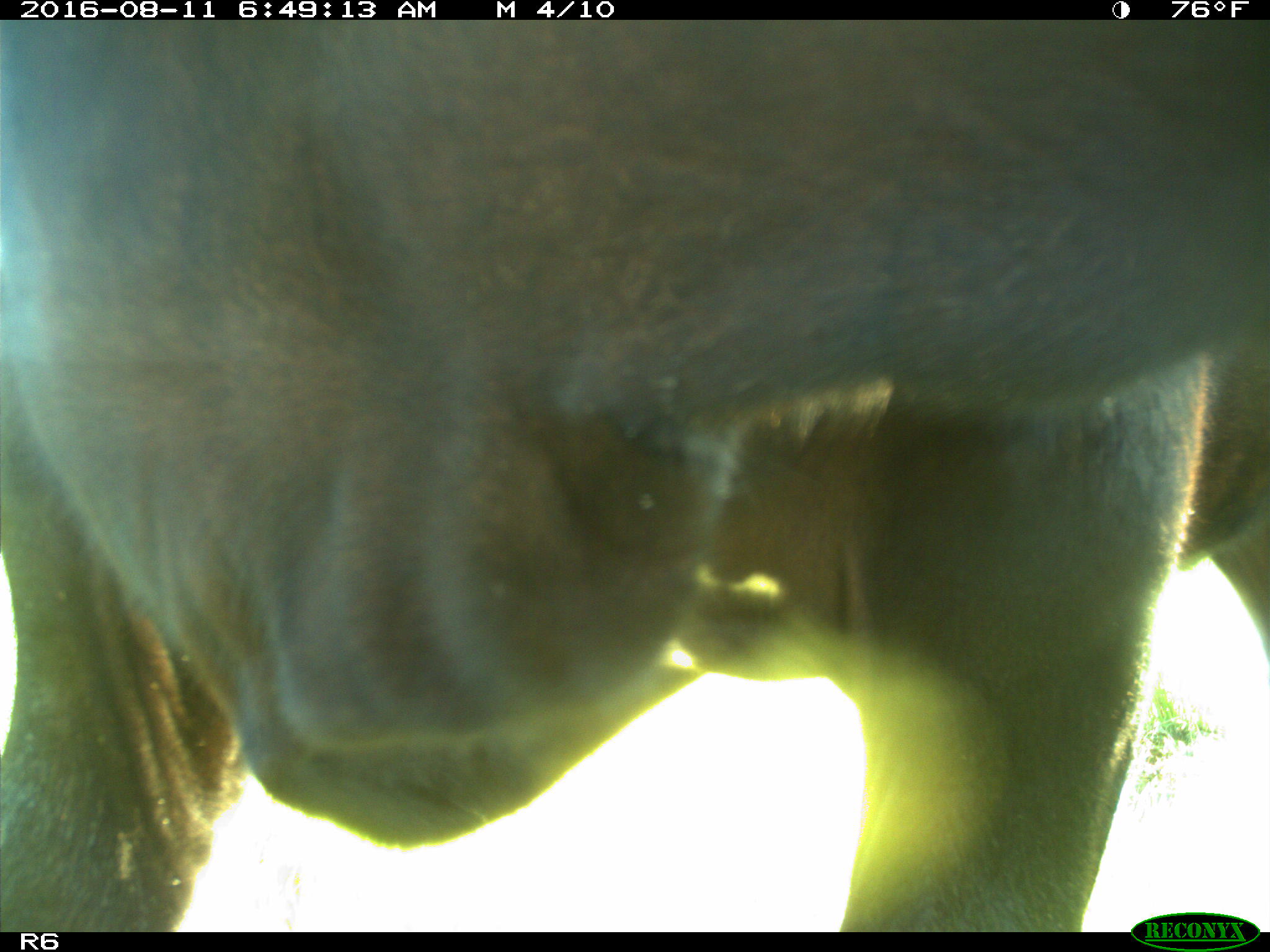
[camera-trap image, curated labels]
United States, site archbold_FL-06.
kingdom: Animalia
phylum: Chordata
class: Mammalia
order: Artiodactyla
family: Bovidae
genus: Bos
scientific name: Bos taurus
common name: domestic cow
Bos taurus (domestic cow).